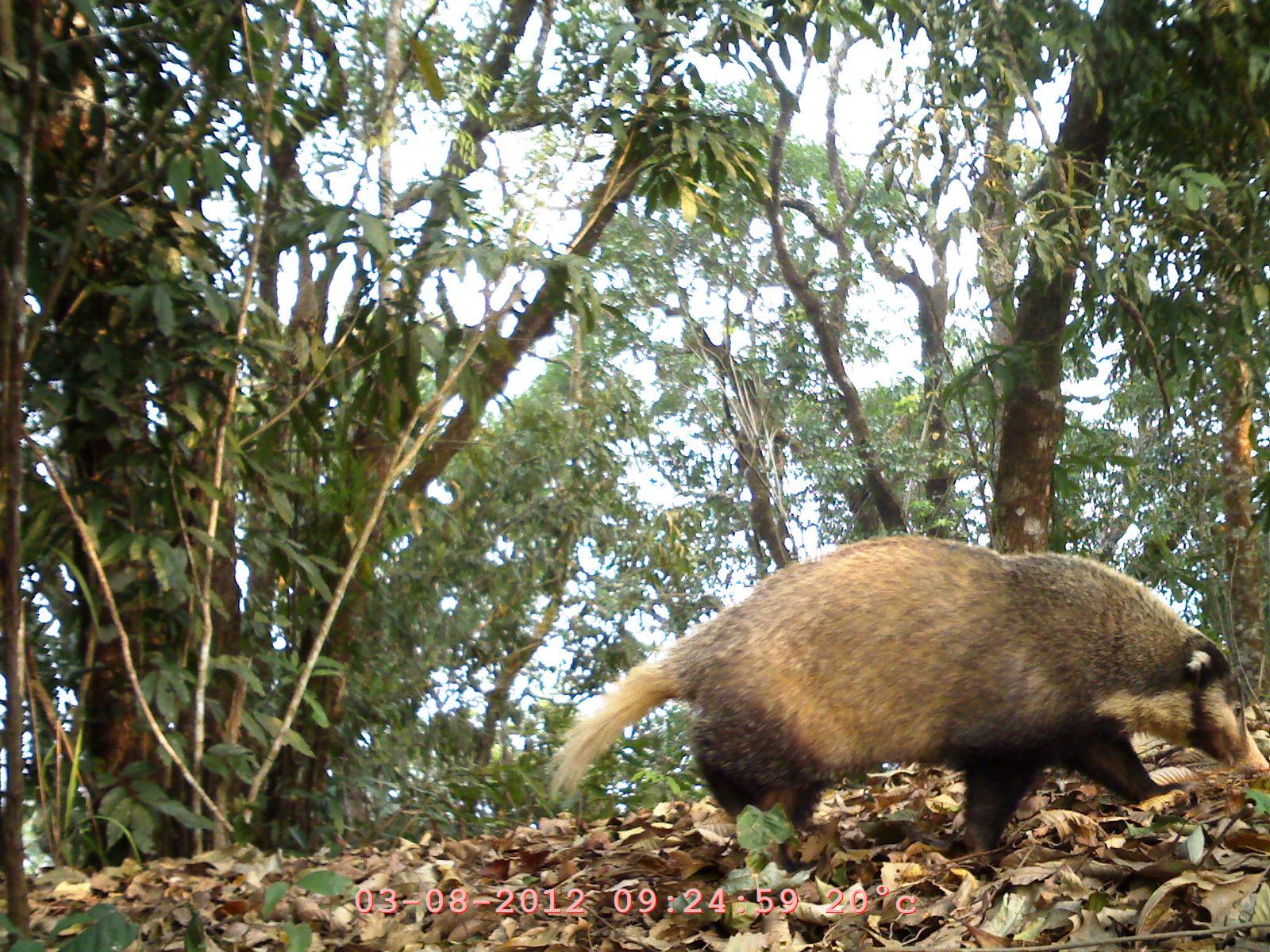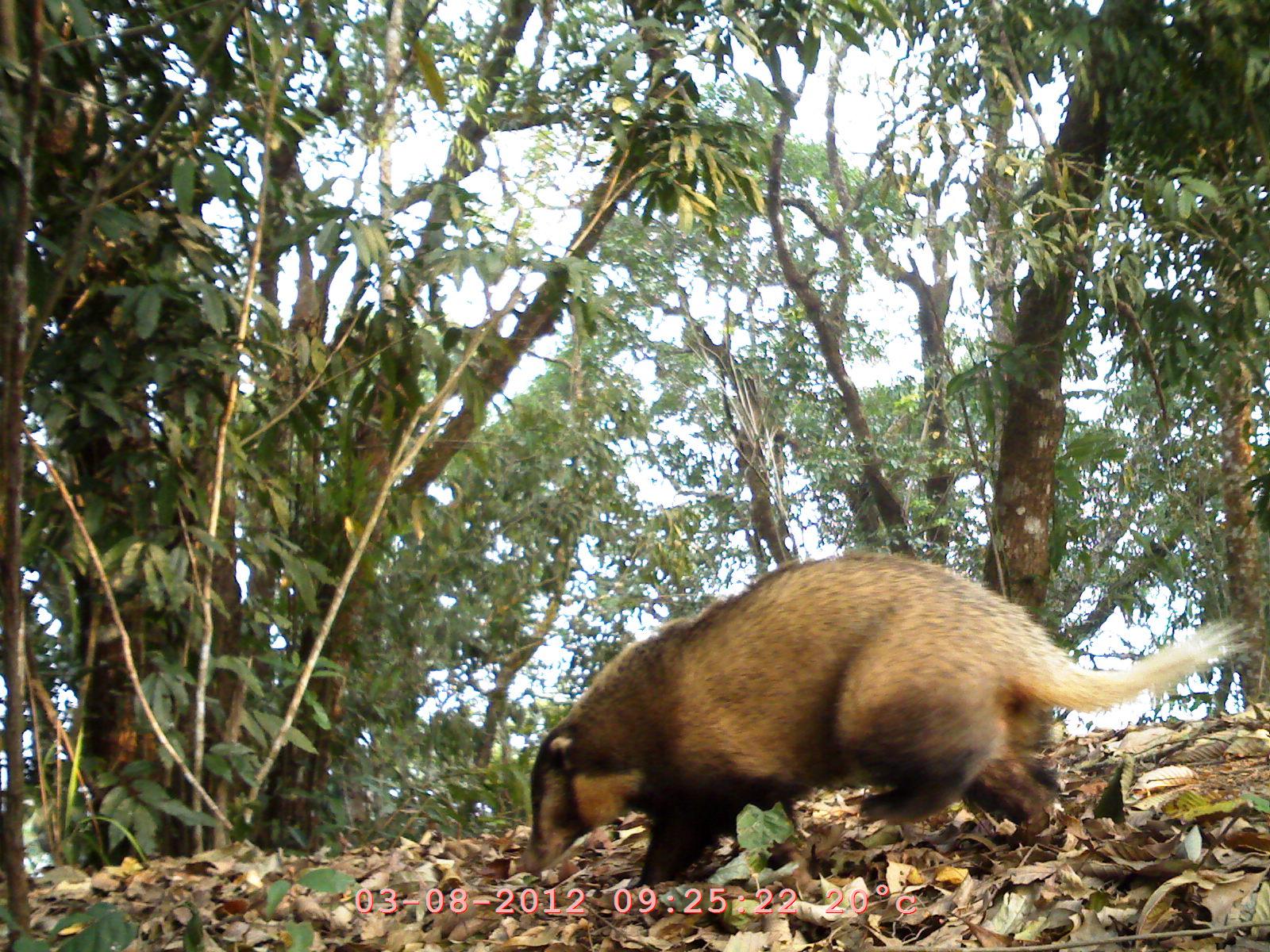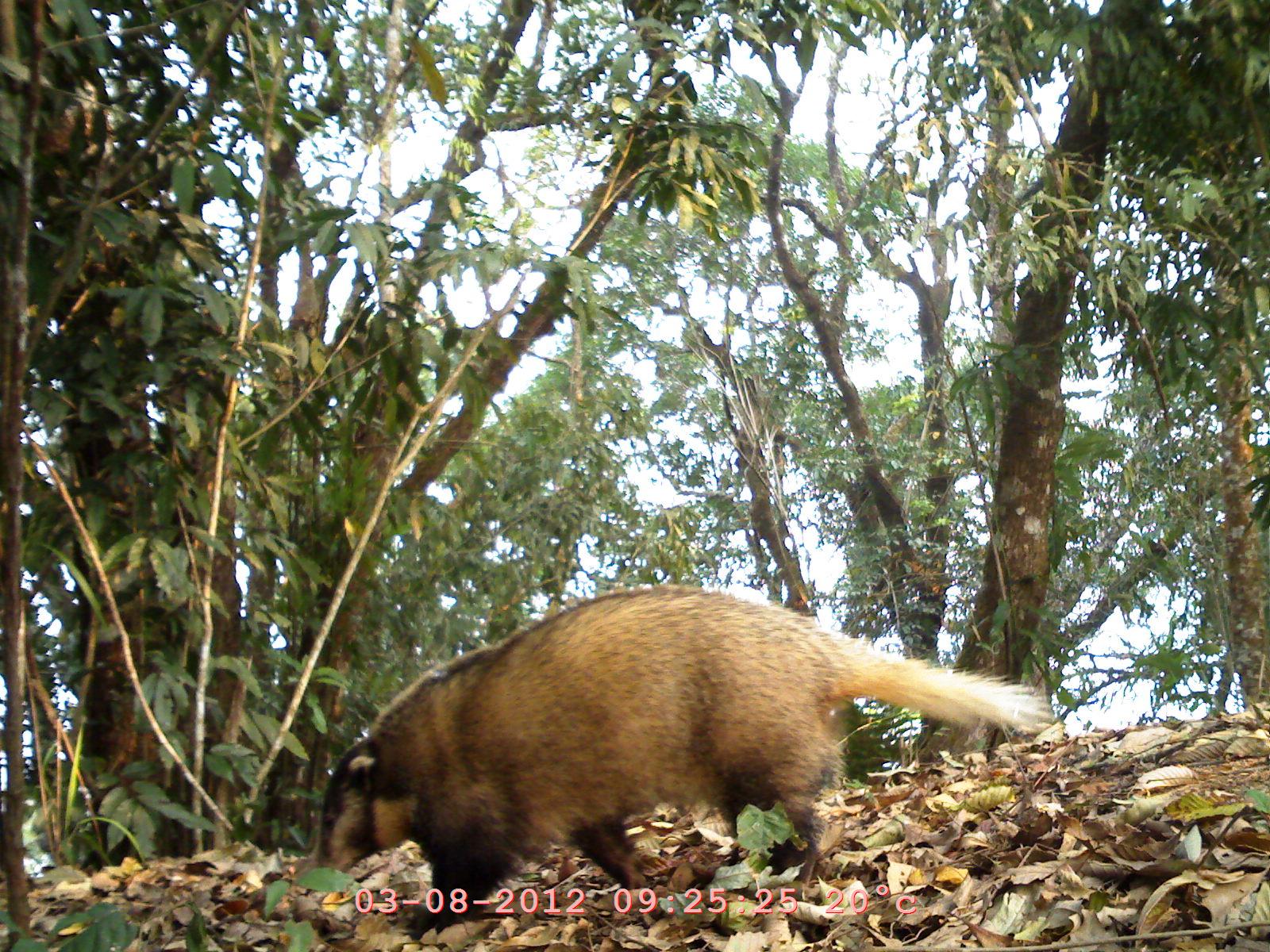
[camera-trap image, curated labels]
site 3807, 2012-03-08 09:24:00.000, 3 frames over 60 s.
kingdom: Animalia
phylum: Chordata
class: Mammalia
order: Carnivora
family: Mustelidae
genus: Arctonyx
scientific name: Arctonyx collaris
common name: greater hog badger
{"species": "Arctonyx collaris (greater hog badger)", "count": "1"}